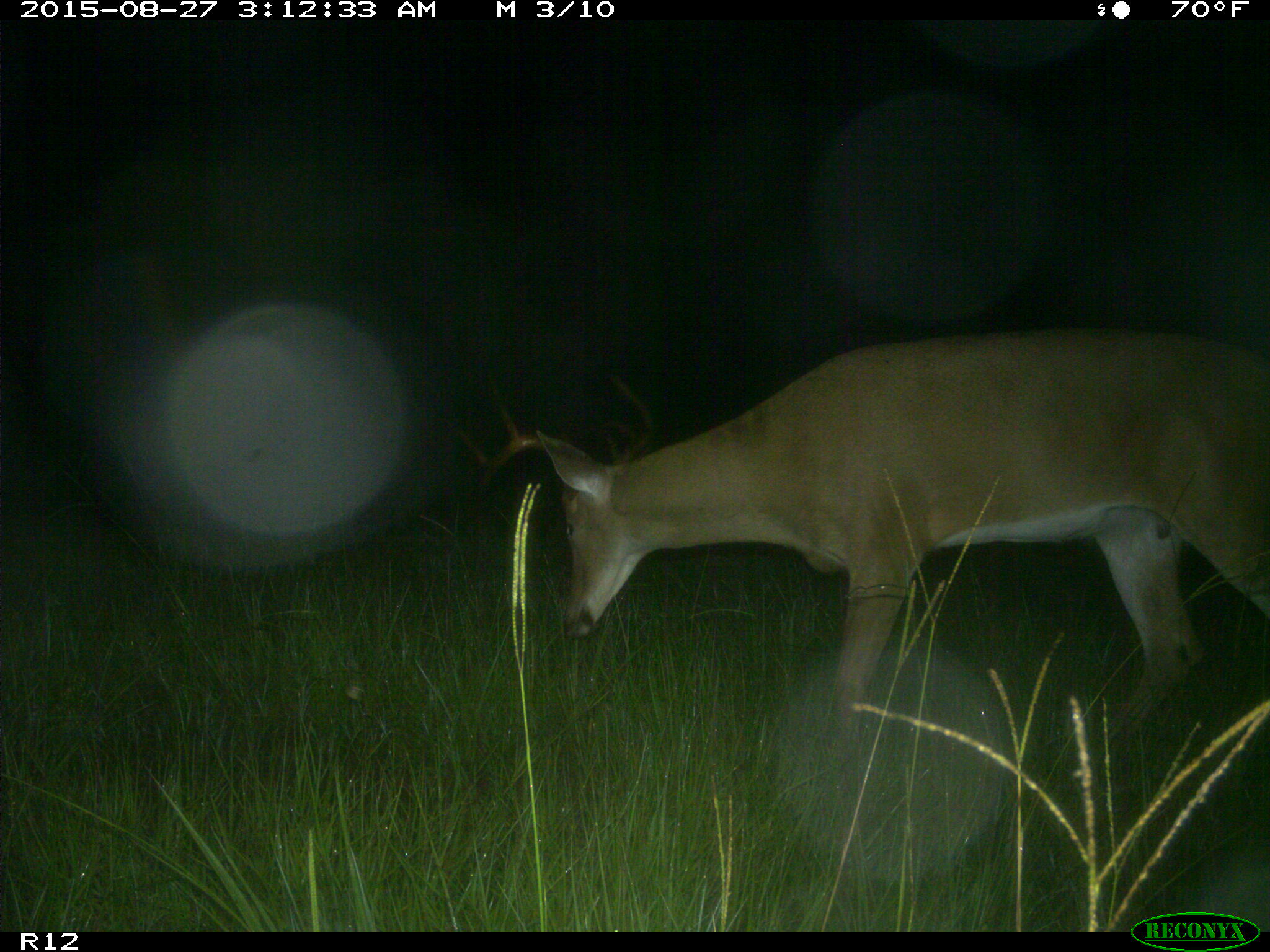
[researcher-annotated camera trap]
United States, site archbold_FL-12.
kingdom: Animalia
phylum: Chordata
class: Mammalia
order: Artiodactyla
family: Cervidae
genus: Odocoileus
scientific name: Odocoileus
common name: deer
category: unidentified deer